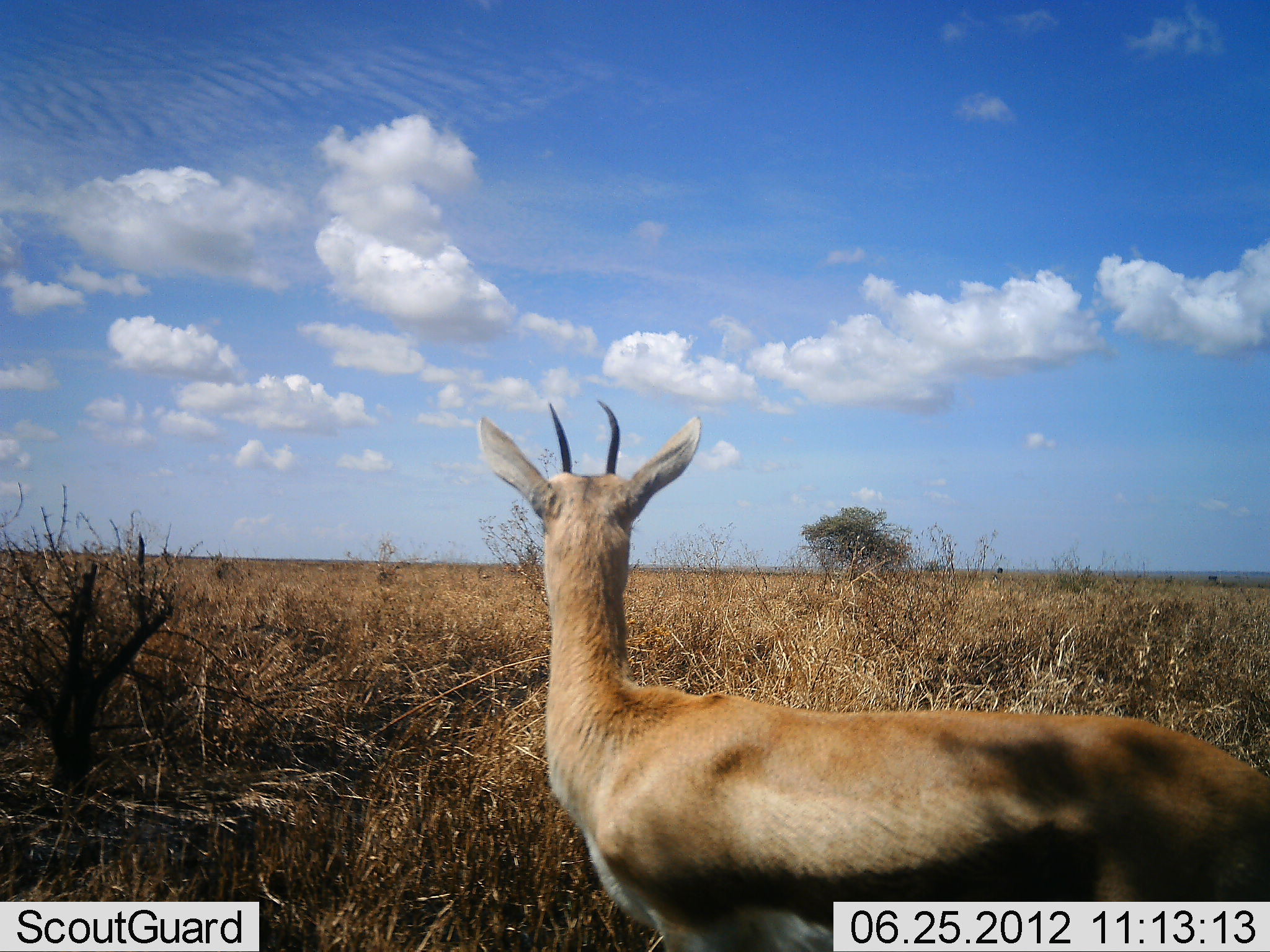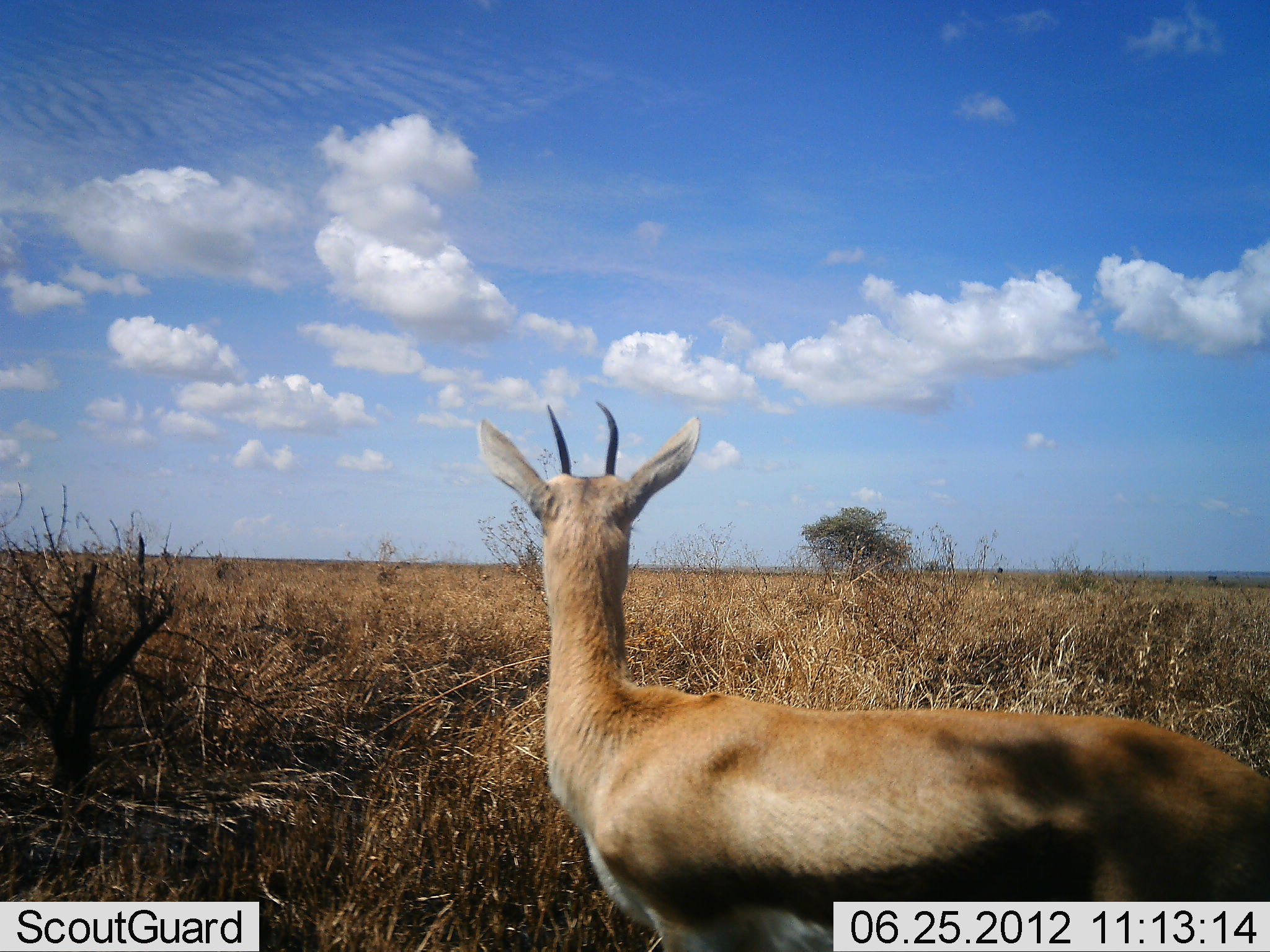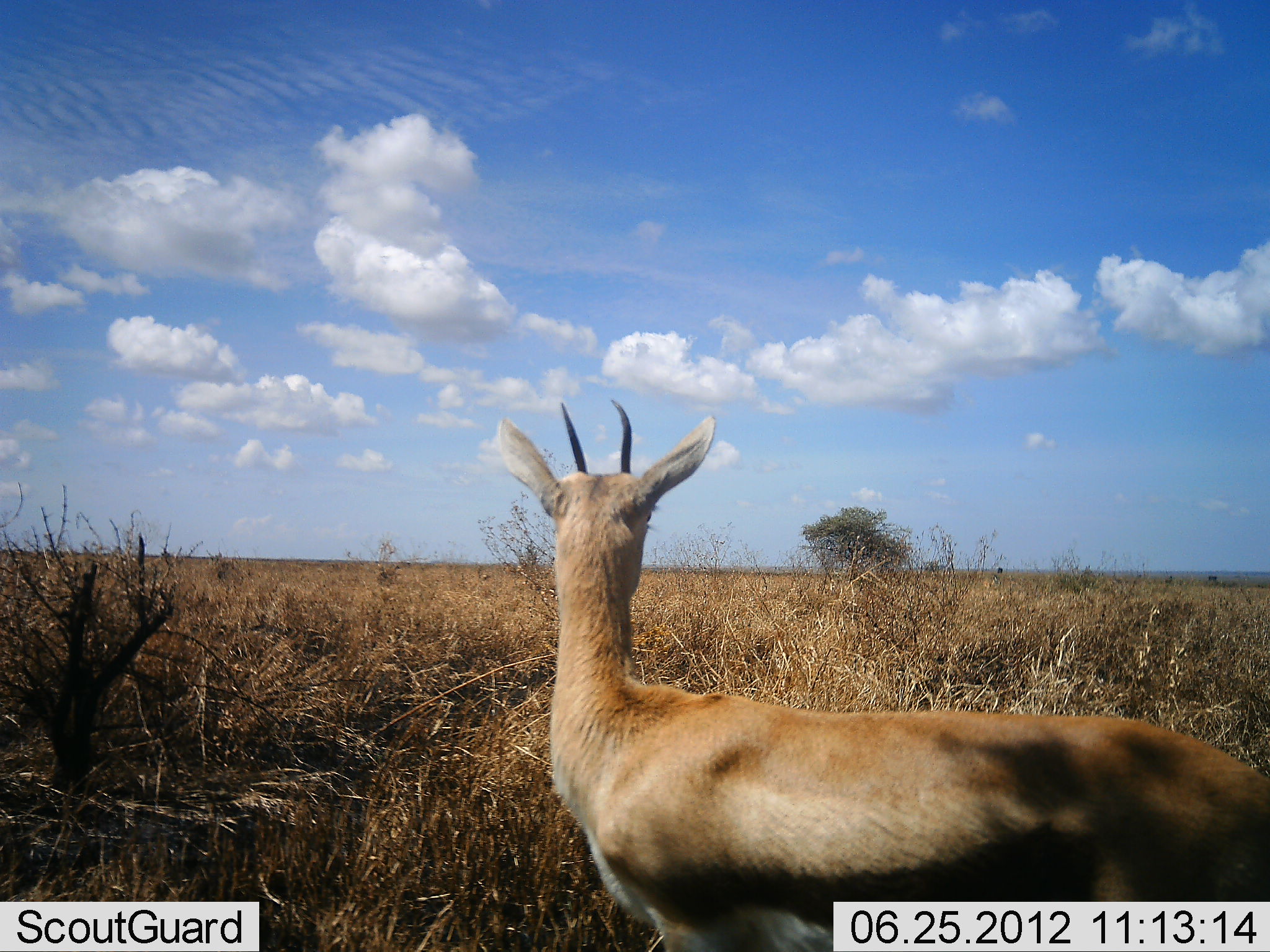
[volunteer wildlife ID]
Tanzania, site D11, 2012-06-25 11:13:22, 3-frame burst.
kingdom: Animalia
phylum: Chordata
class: Mammalia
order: Artiodactyla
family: Bovidae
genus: Eudorcas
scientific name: Eudorcas thomsonii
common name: thomson's gazelle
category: gazellethomsons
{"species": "gazellethomsons (thomson's gazelle) (Eudorcas thomsonii)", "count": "1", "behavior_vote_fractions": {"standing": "100%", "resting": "0%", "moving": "0%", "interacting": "0%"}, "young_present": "0%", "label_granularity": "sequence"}